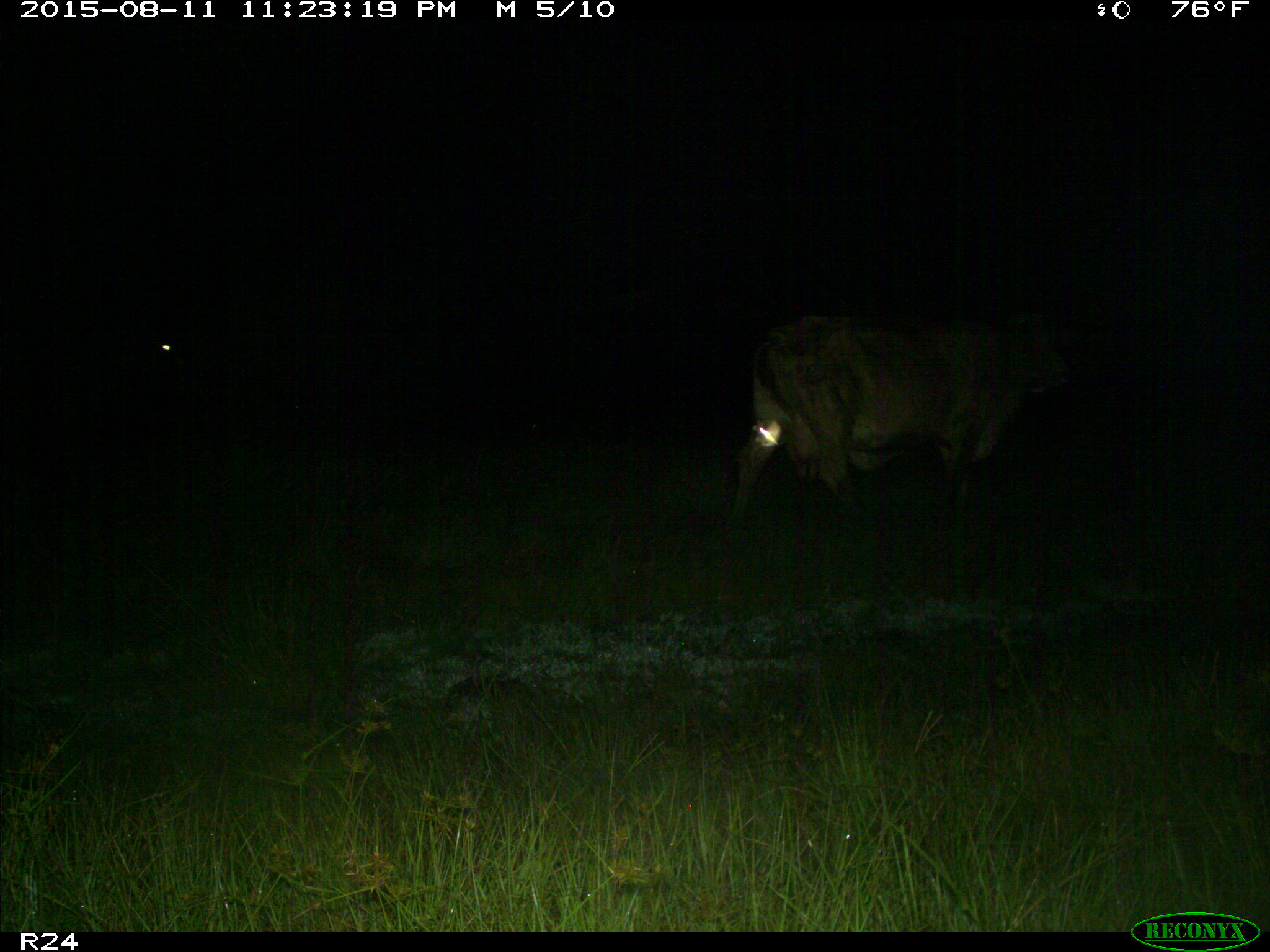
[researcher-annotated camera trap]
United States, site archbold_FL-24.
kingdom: Animalia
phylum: Chordata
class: Mammalia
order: Artiodactyla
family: Bovidae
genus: Bos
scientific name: Bos taurus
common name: domestic cow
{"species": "Bos taurus (domestic cow)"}